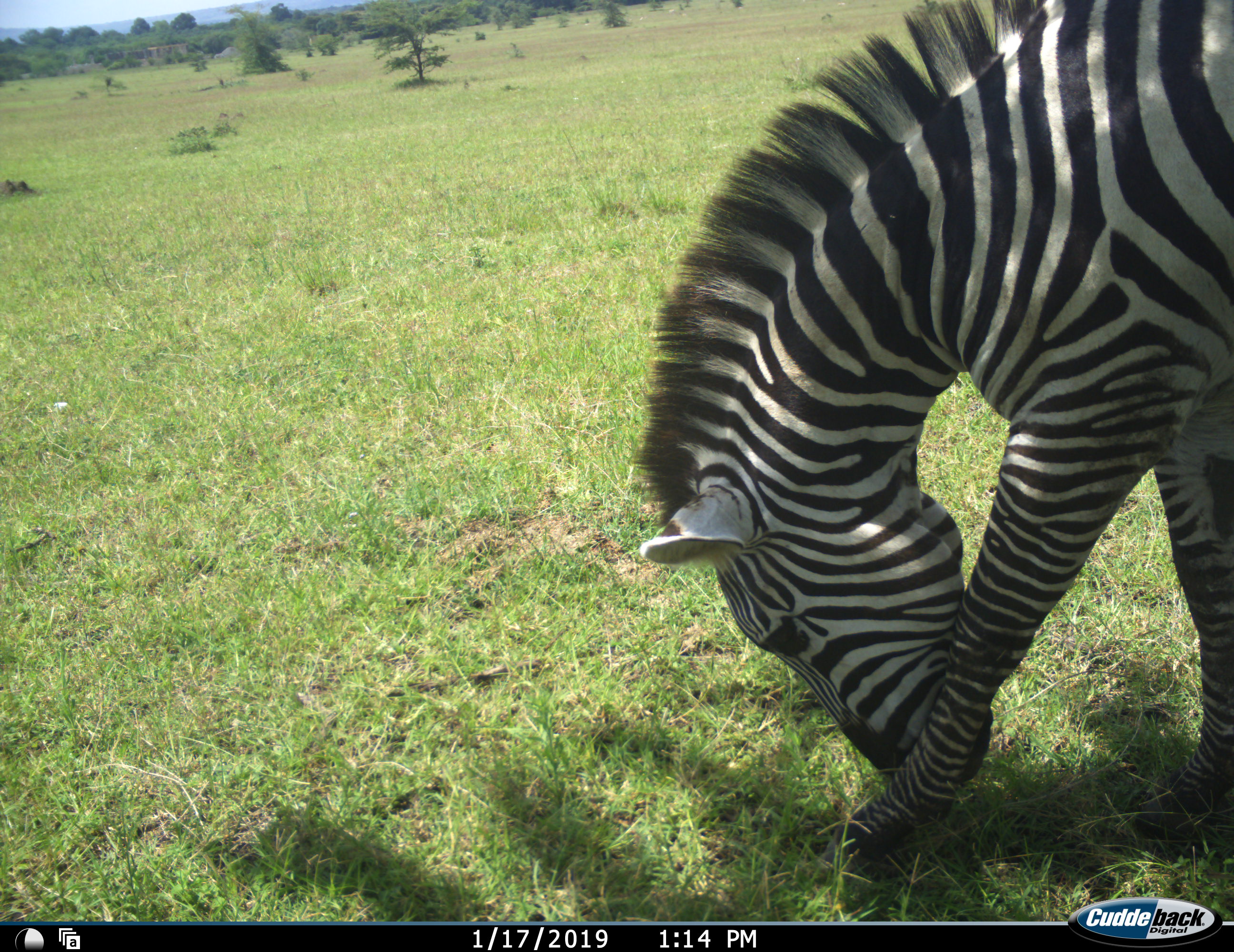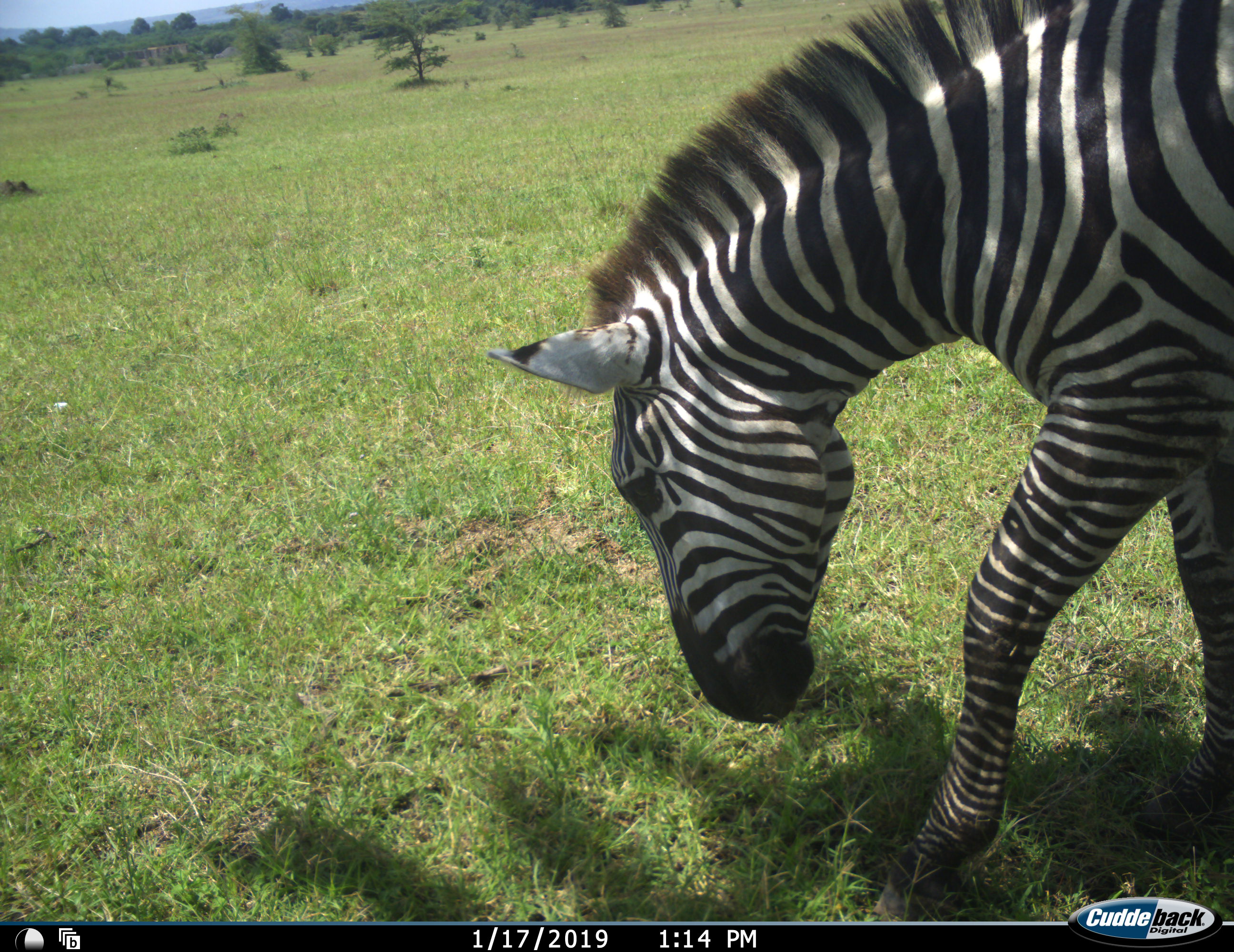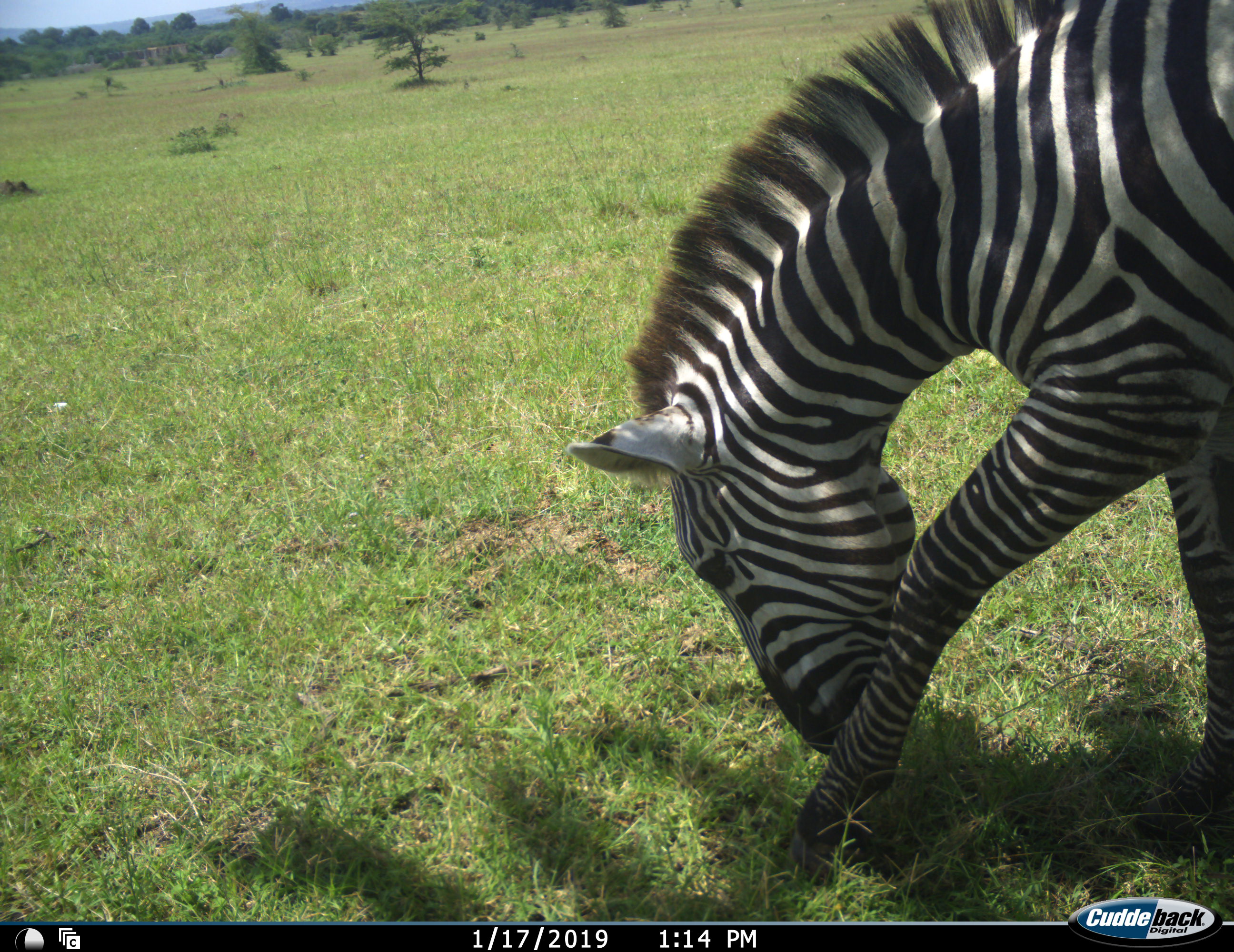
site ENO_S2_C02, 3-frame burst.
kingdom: Animalia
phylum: Chordata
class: Mammalia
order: Perissodactyla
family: Equidae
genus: Equus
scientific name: Equus quagga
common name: plains zebra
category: zebraplains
Zebraplains (plains zebra) (Equus quagga), count 1. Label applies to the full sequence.